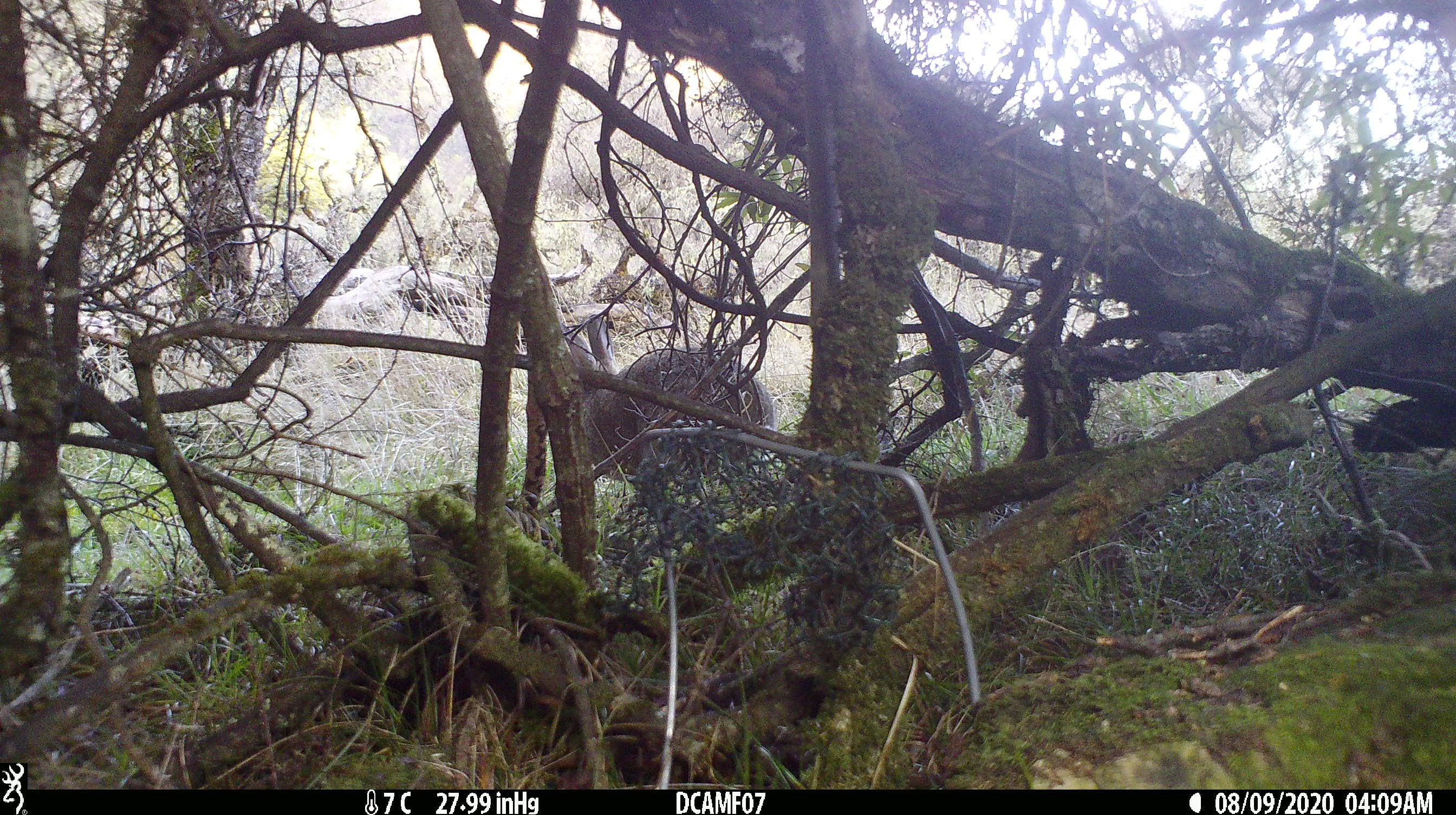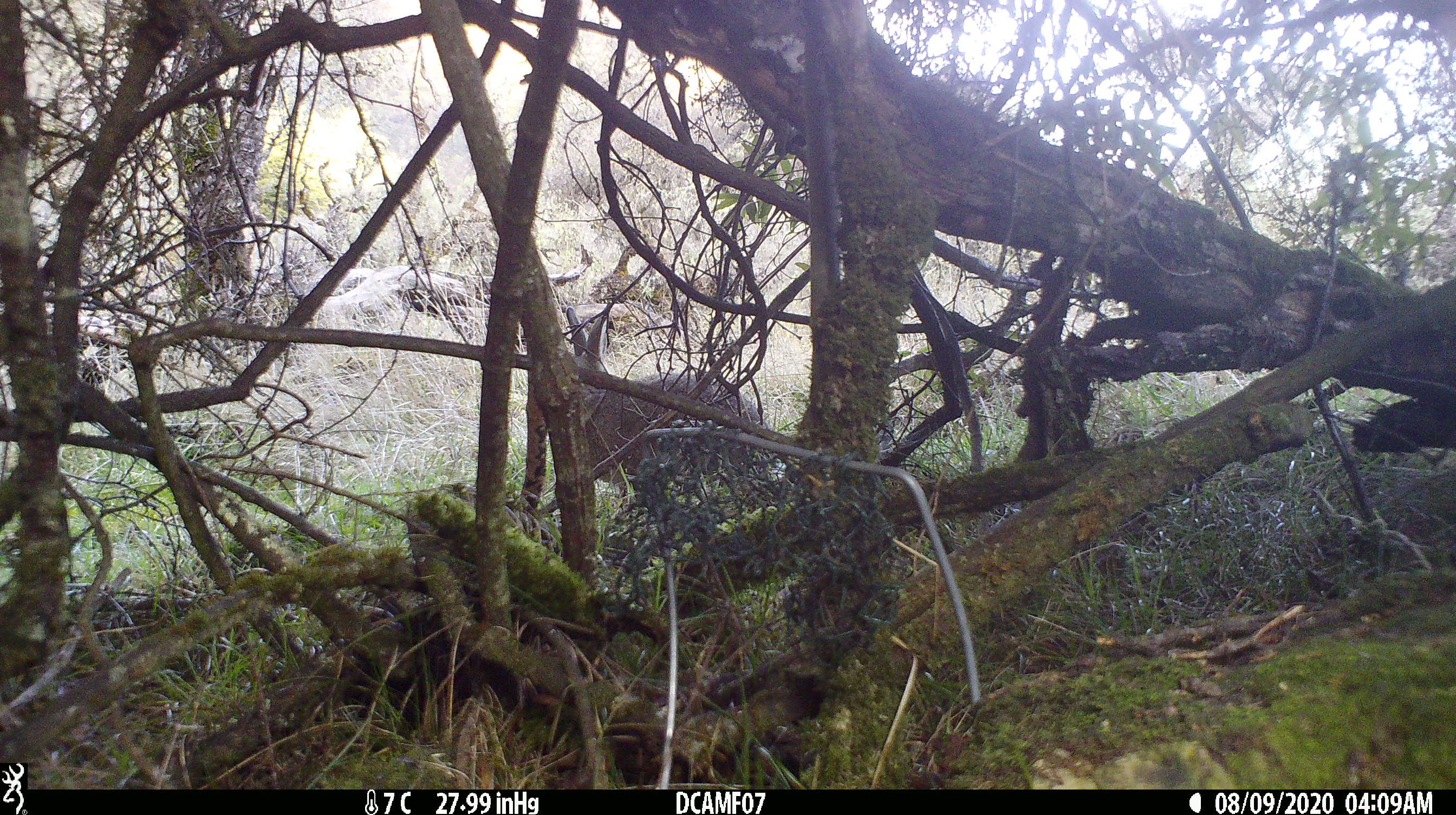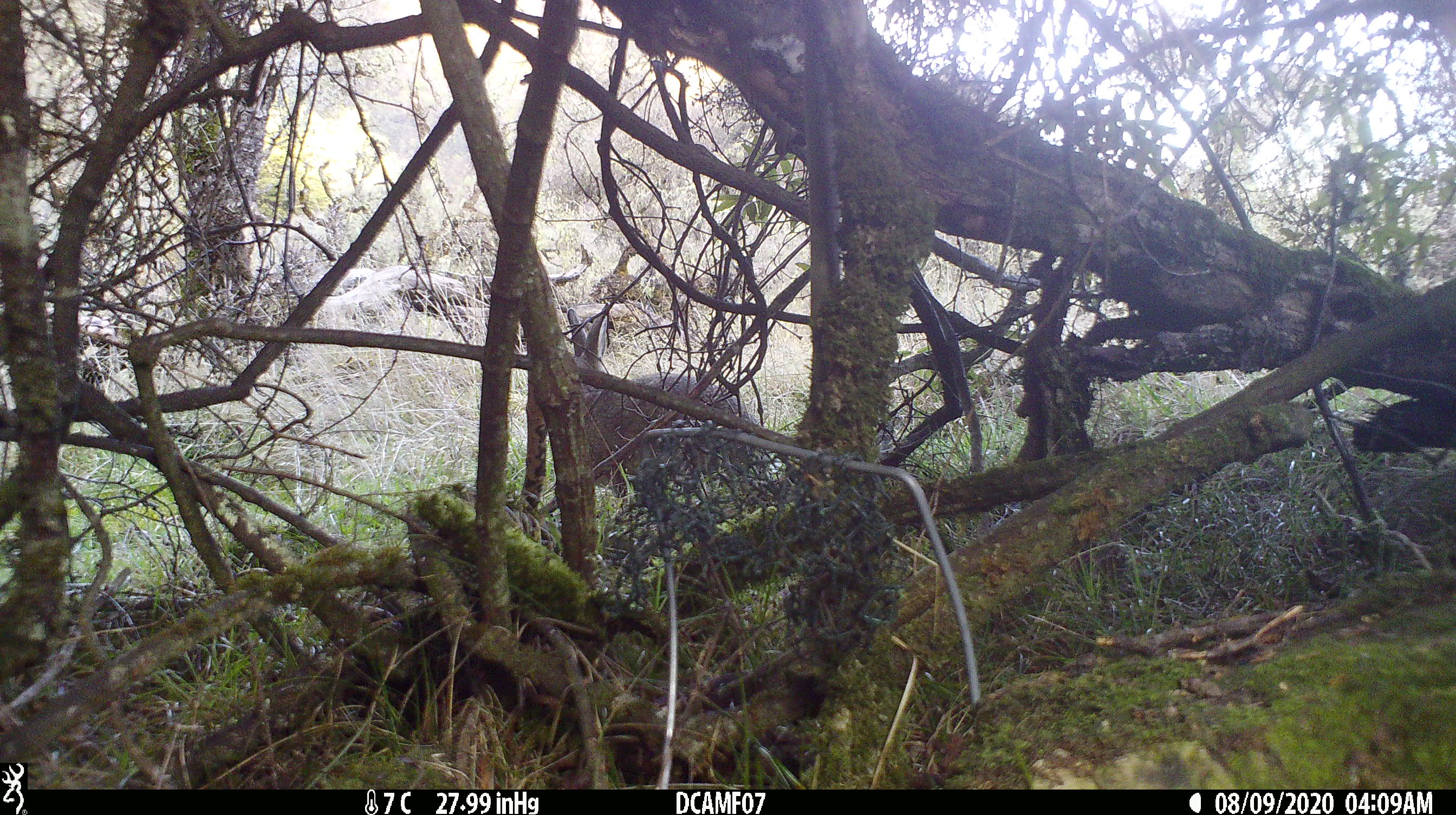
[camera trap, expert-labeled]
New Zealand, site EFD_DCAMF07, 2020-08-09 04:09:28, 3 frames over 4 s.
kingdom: Animalia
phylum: Chordata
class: Mammalia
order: Lagomorpha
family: Leporidae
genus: Oryctolagus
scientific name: Oryctolagus cuniculus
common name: european rabbit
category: rabbit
Rabbit (european rabbit) (Oryctolagus cuniculus).